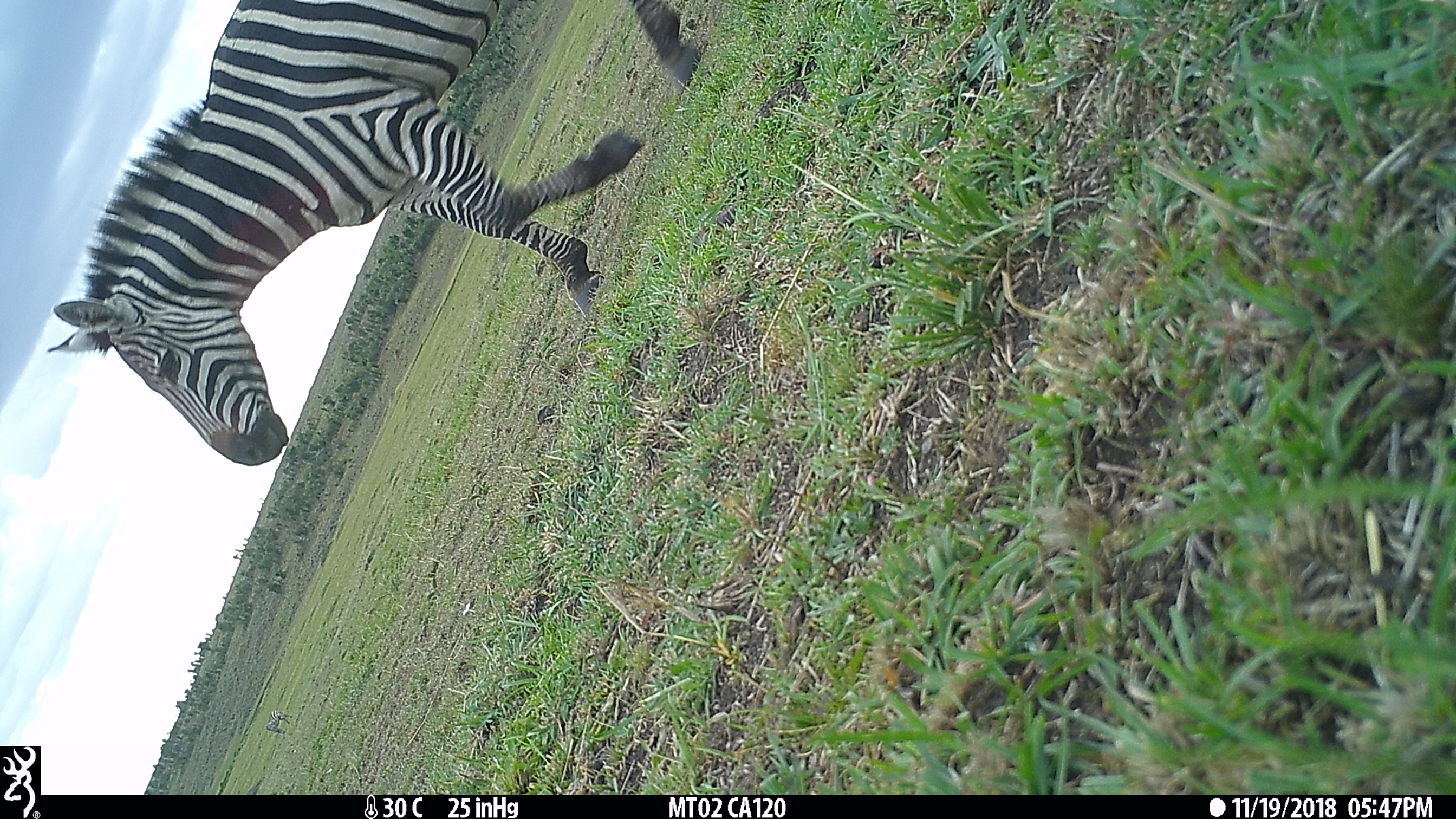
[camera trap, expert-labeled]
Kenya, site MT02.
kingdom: Animalia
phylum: Chordata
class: Mammalia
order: Perissodactyla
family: Equidae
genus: Equus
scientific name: Equus quagga burchellii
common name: burchell's zebra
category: zebra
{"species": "zebra (burchell's zebra) (Equus quagga burchellii)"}